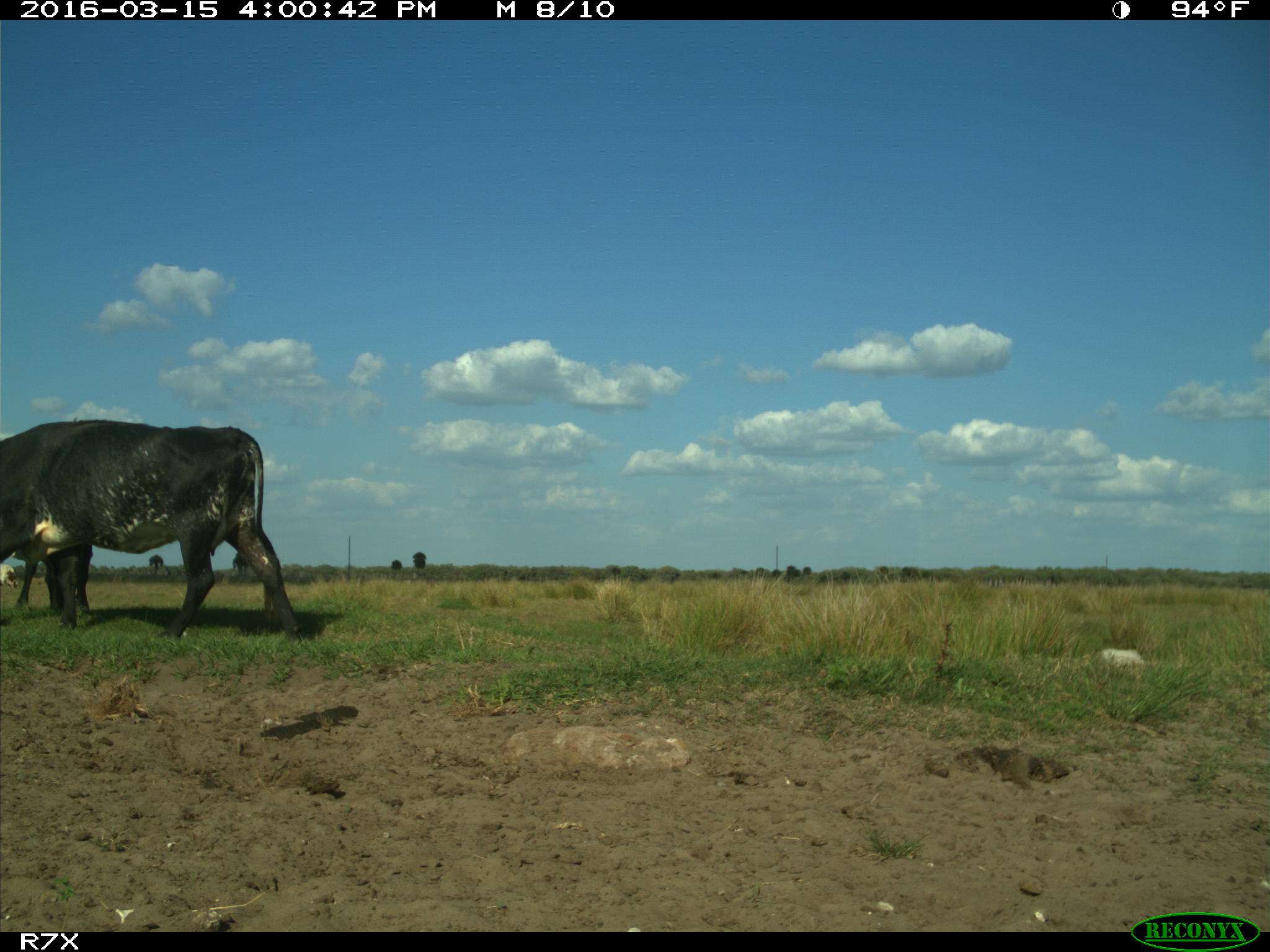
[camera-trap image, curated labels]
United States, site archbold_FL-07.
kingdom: Animalia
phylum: Chordata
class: Mammalia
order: Artiodactyla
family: Bovidae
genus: Bos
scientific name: Bos taurus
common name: domestic cow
Bos taurus (domestic cow).